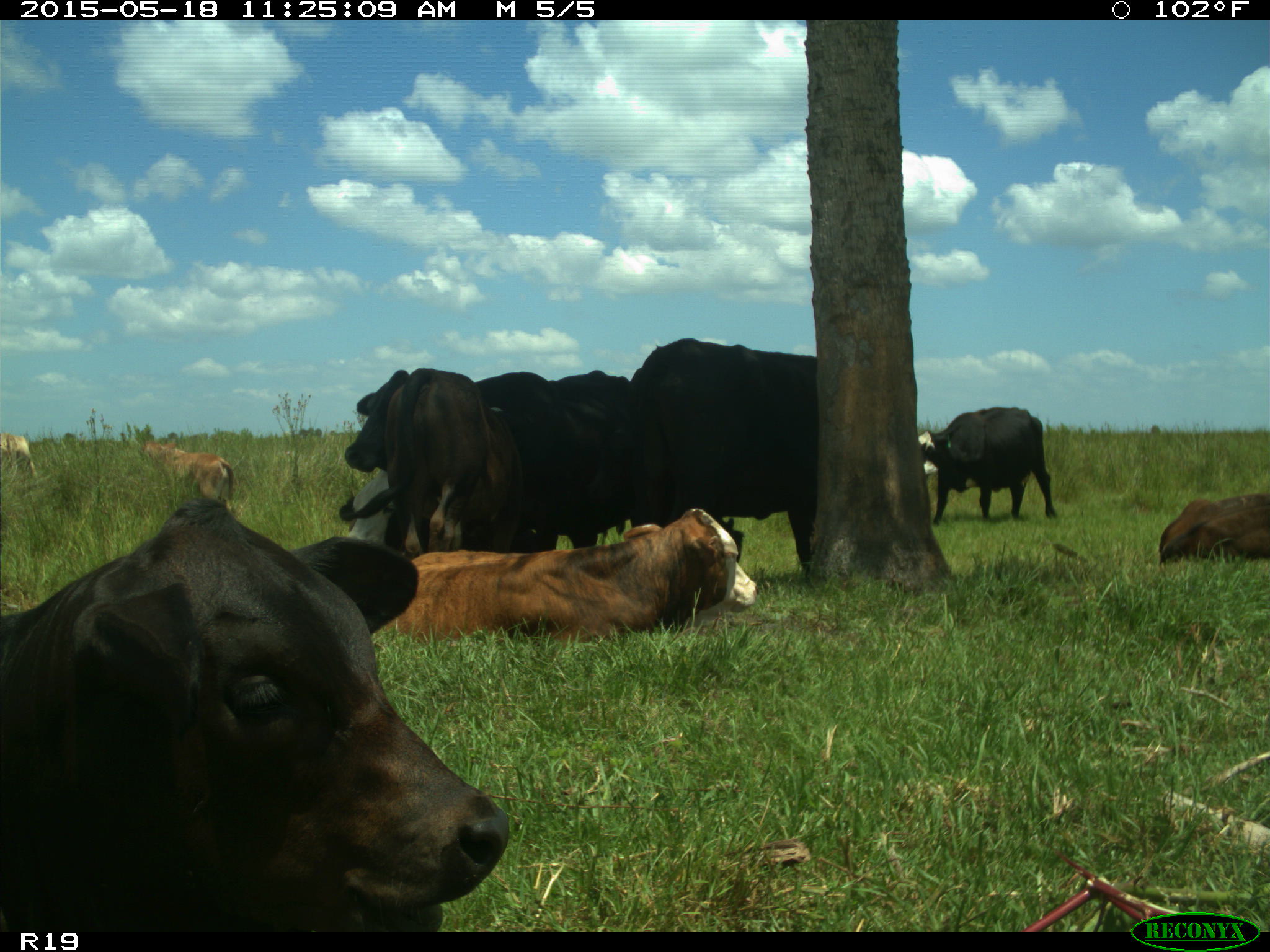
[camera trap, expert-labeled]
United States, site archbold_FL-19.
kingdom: Animalia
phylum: Chordata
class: Mammalia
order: Artiodactyla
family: Bovidae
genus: Bos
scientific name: Bos taurus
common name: domestic cow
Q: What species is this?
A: Bos taurus (domestic cow).